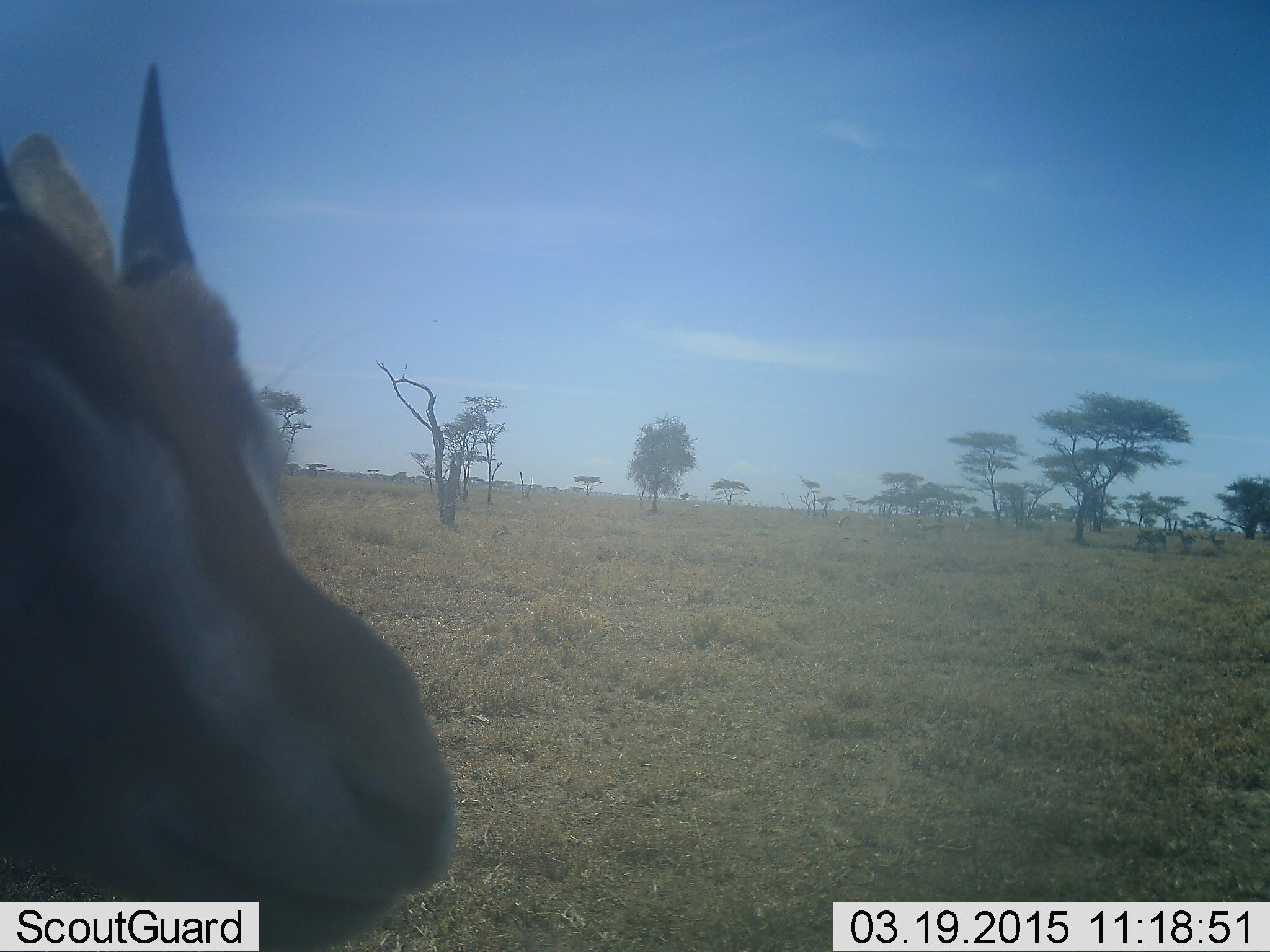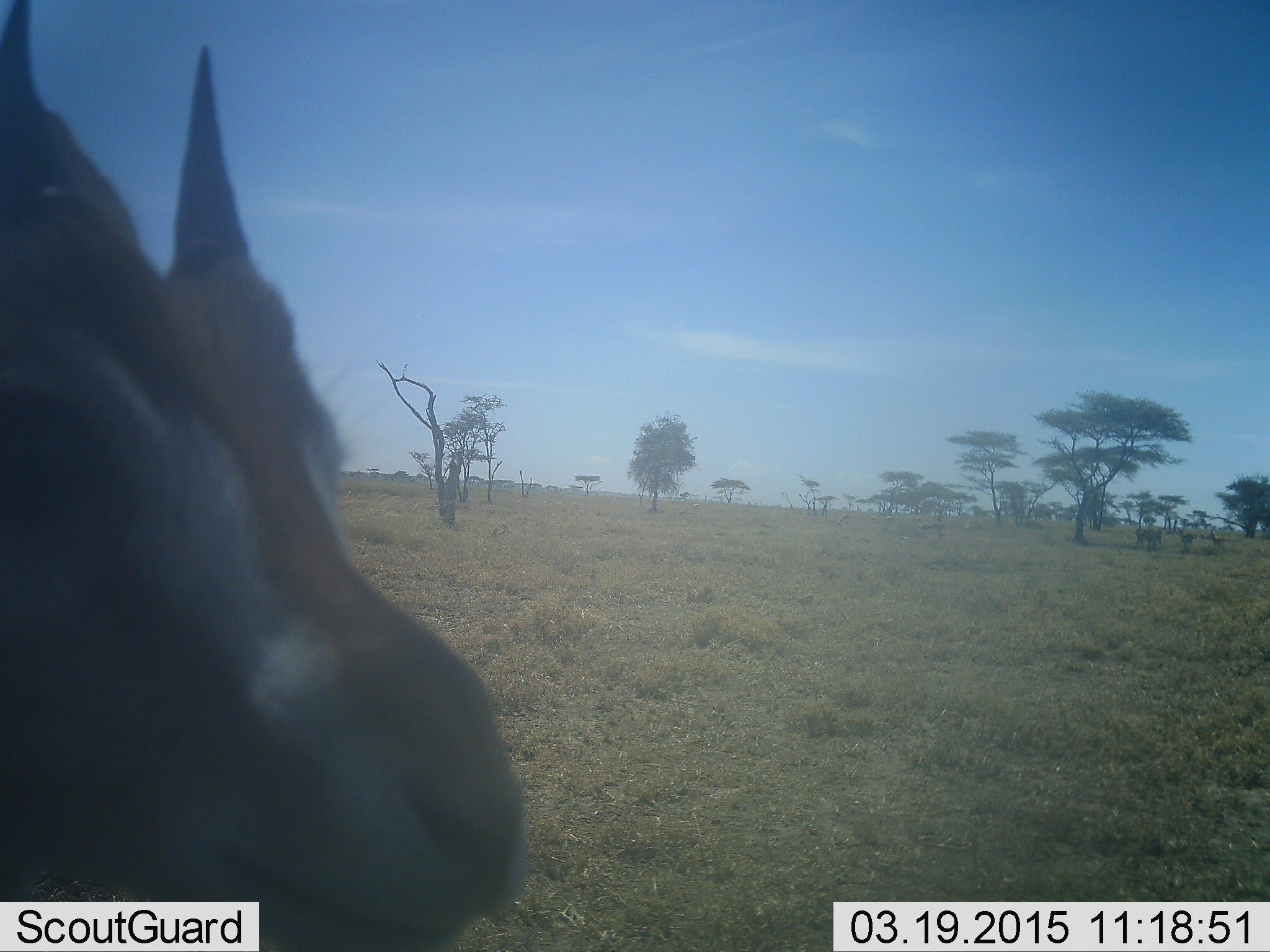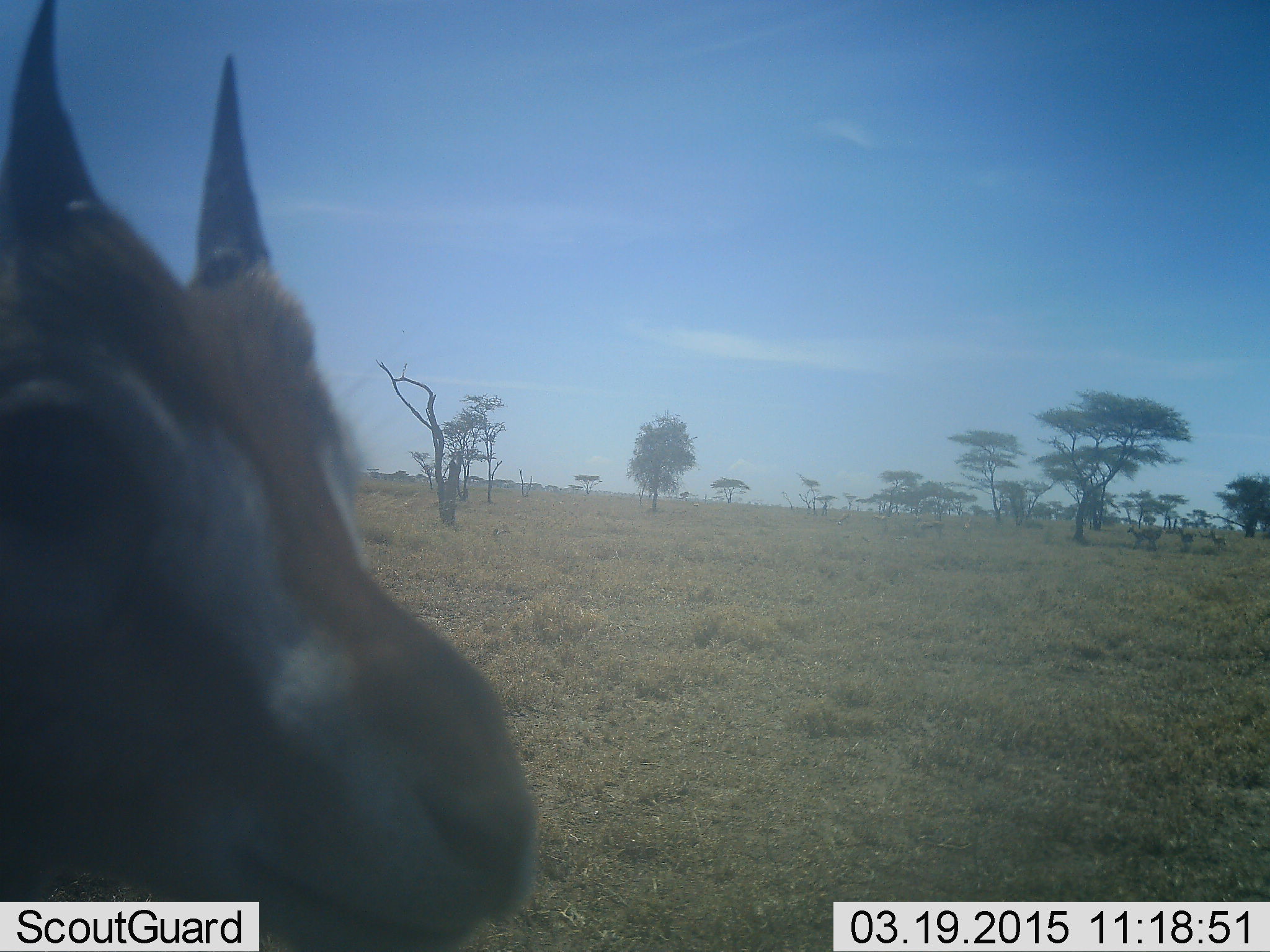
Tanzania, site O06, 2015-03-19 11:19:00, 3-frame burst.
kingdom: Animalia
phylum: Chordata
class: Mammalia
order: Artiodactyla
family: Bovidae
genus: Eudorcas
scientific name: Eudorcas thomsonii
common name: thomson's gazelle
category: gazellethomsons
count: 4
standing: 80%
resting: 0%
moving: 20%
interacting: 10%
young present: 10%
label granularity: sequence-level